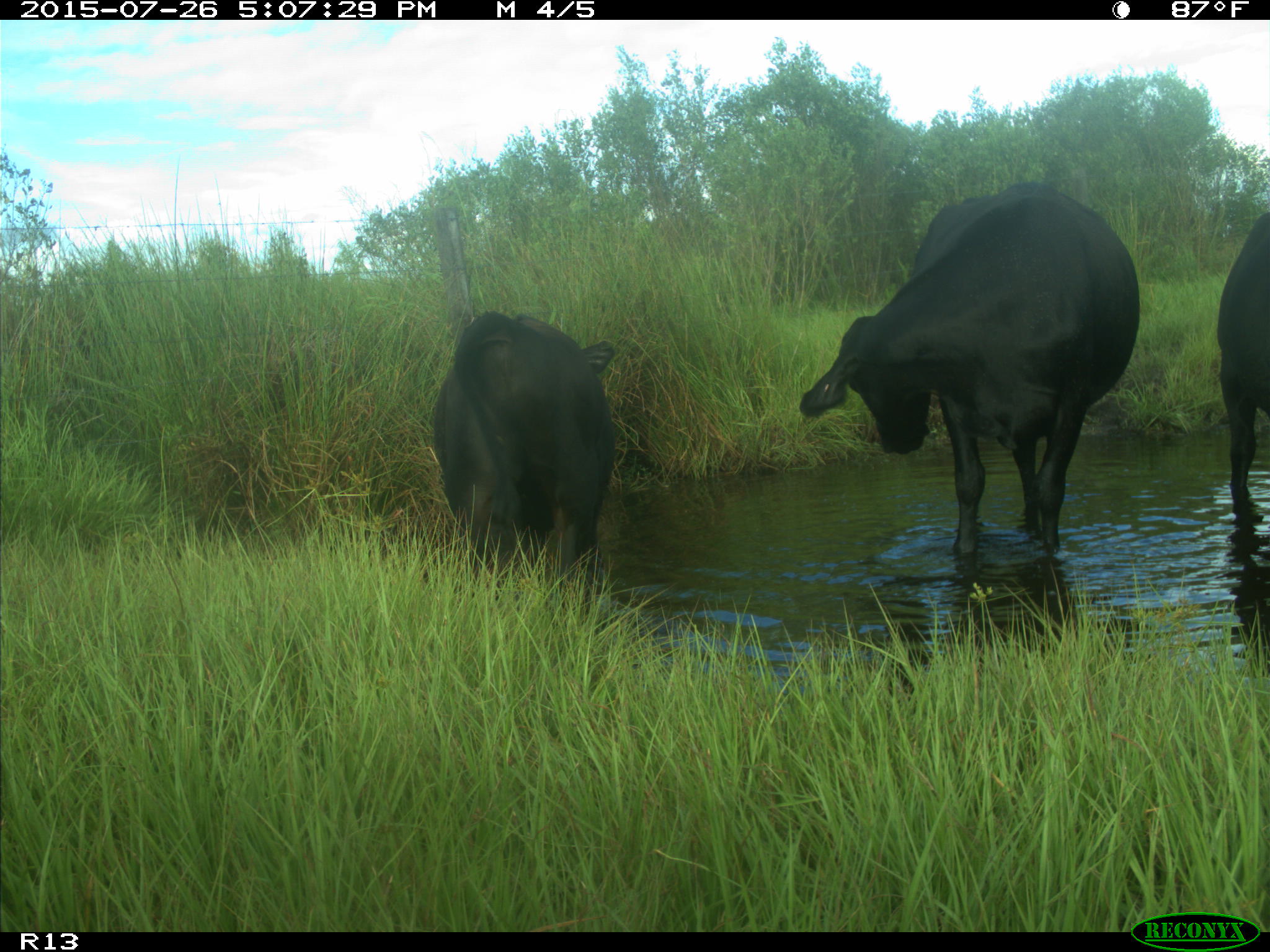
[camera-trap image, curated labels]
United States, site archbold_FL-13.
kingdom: Animalia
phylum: Chordata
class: Mammalia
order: Artiodactyla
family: Bovidae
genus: Bos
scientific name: Bos taurus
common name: domestic cow